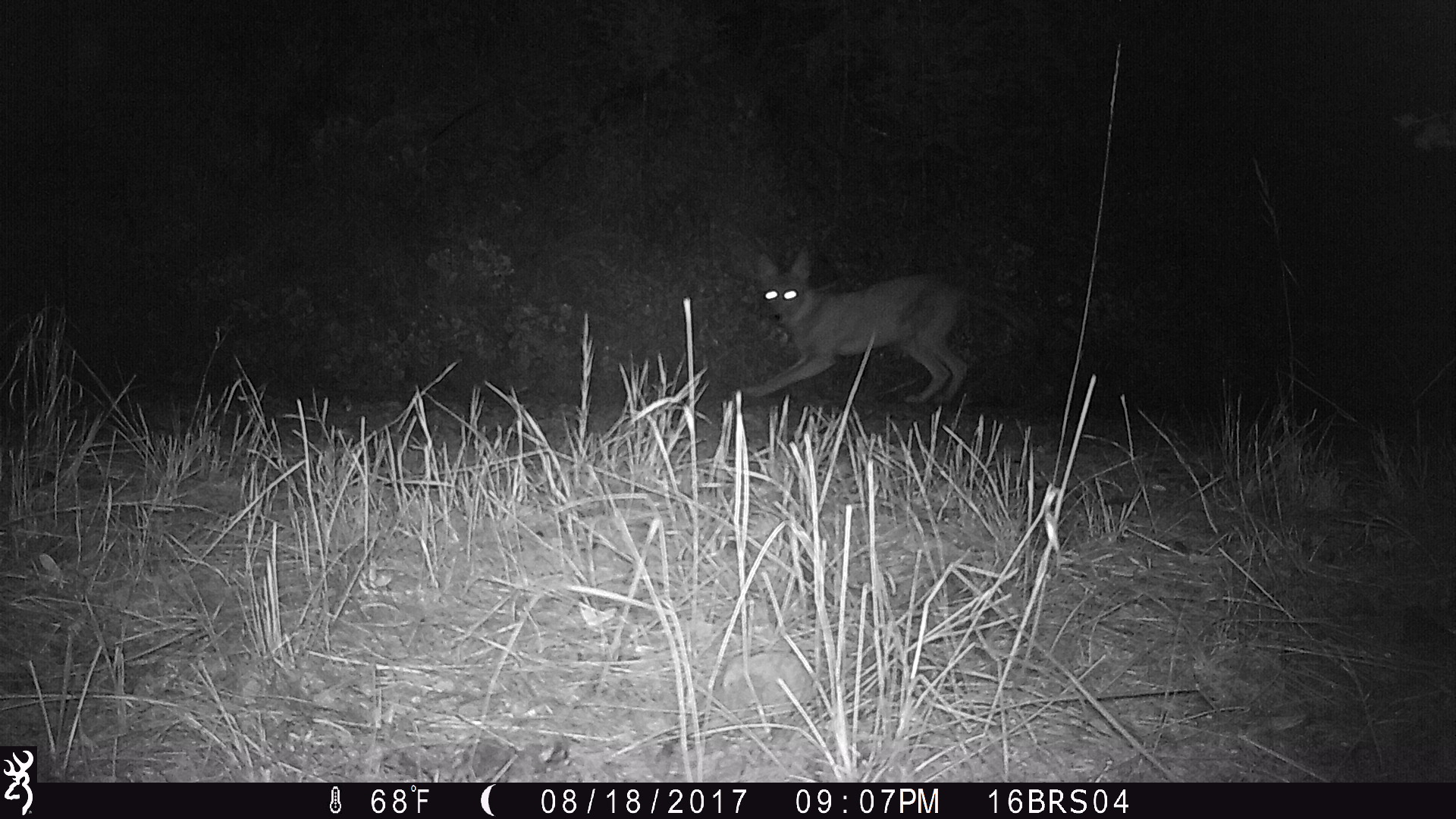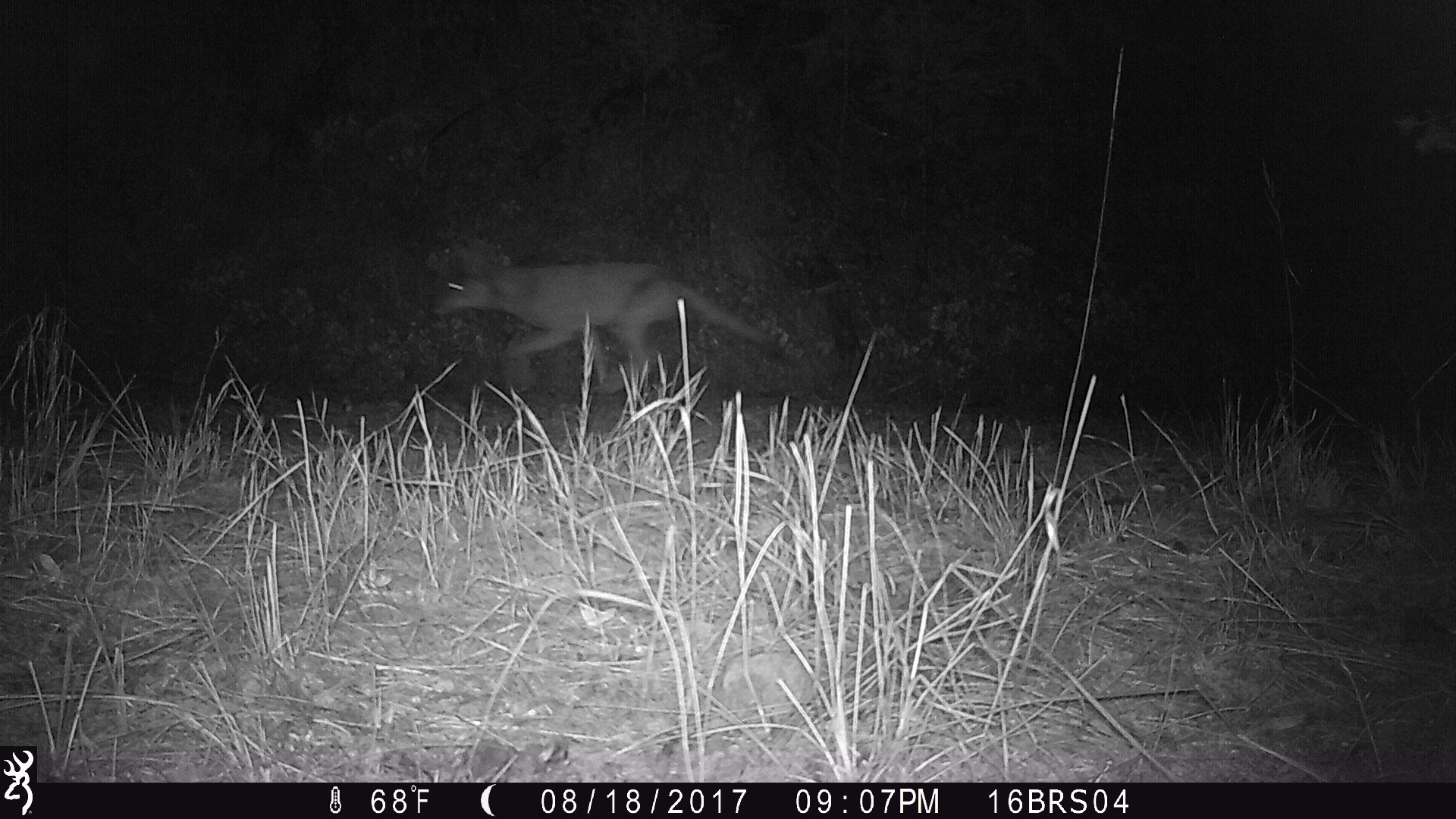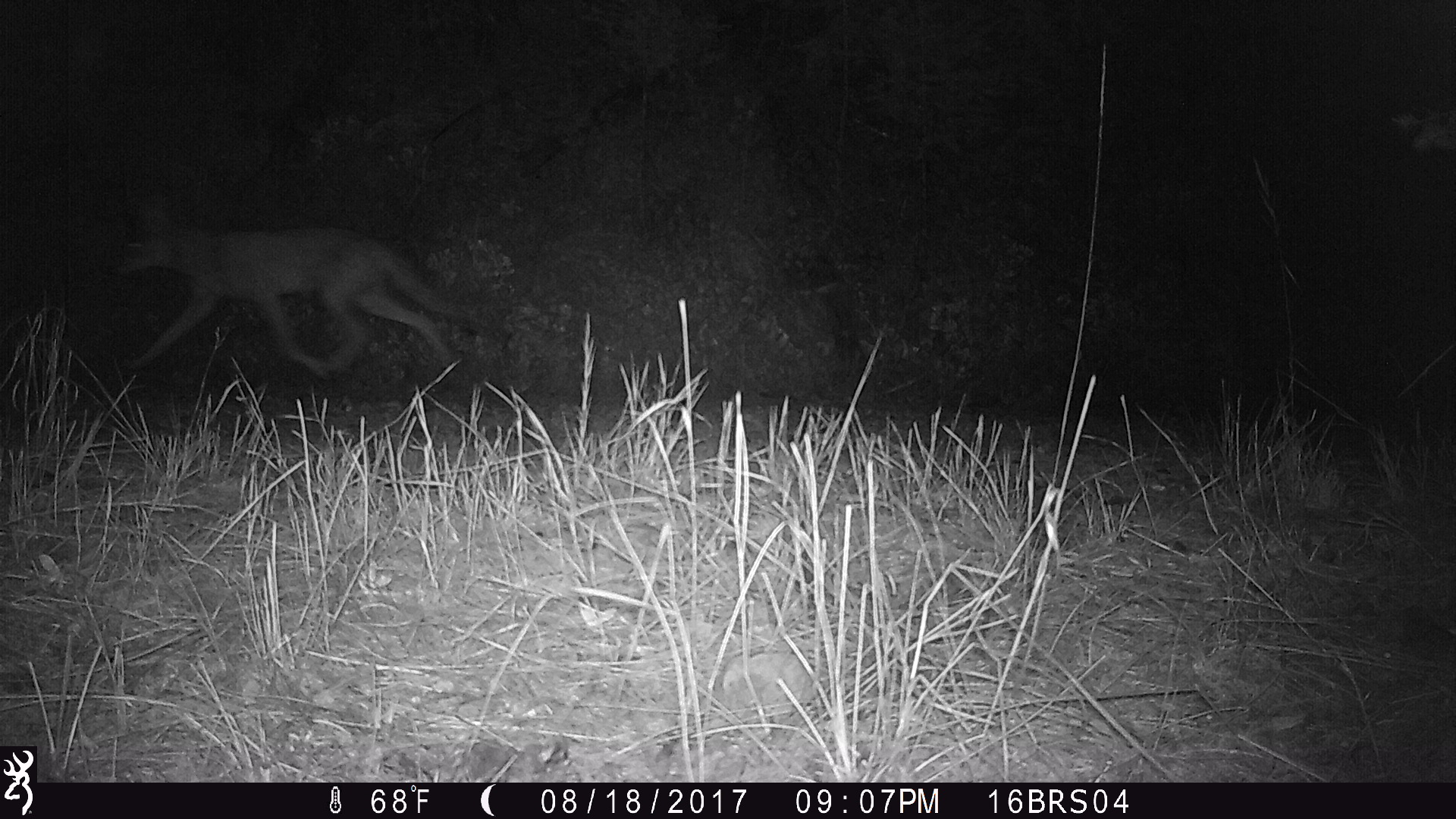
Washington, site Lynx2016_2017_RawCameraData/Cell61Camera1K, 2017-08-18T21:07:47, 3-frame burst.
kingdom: Animalia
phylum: Chordata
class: Mammalia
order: Carnivora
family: Canidae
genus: Canis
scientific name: Canis latrans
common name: coyote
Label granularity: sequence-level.